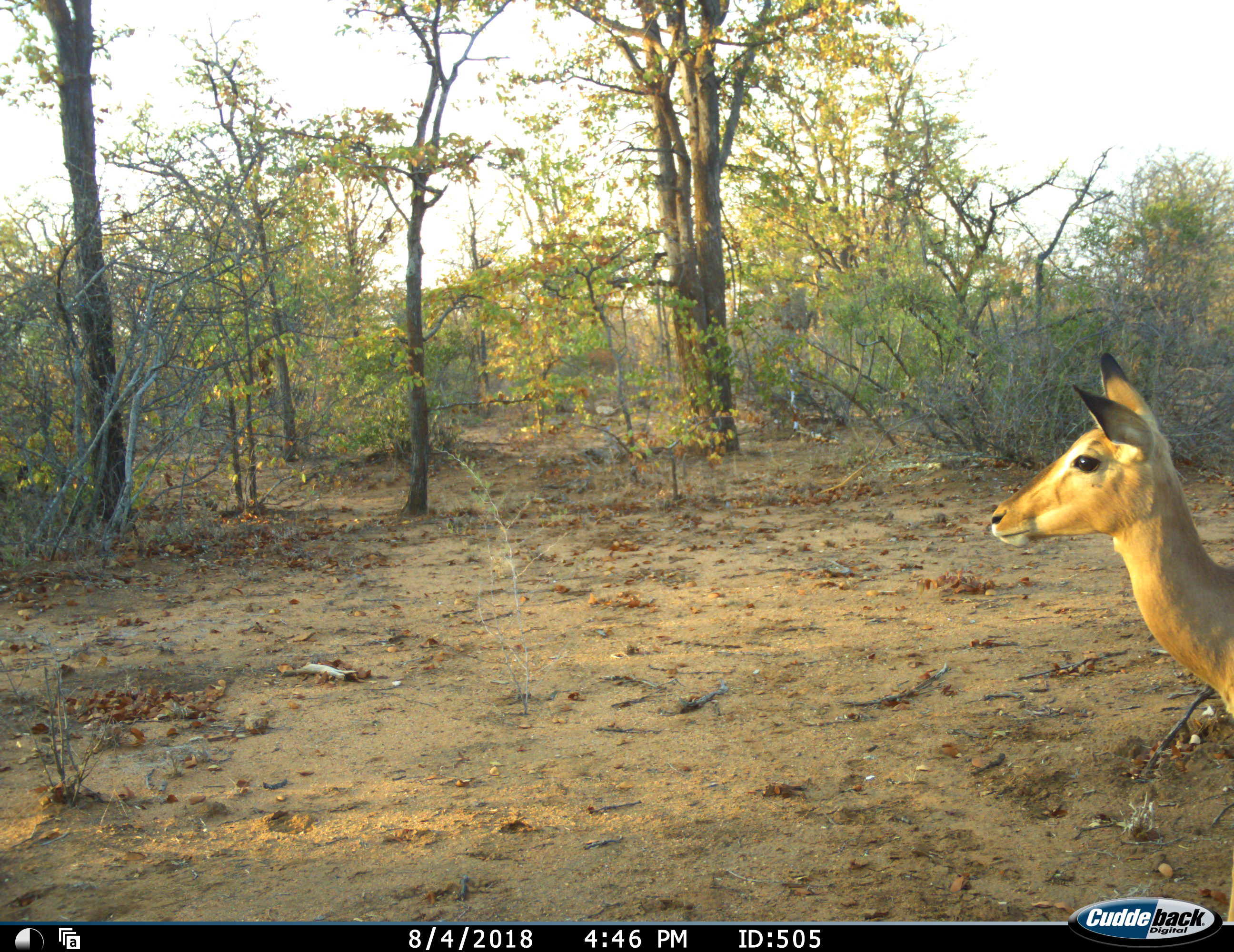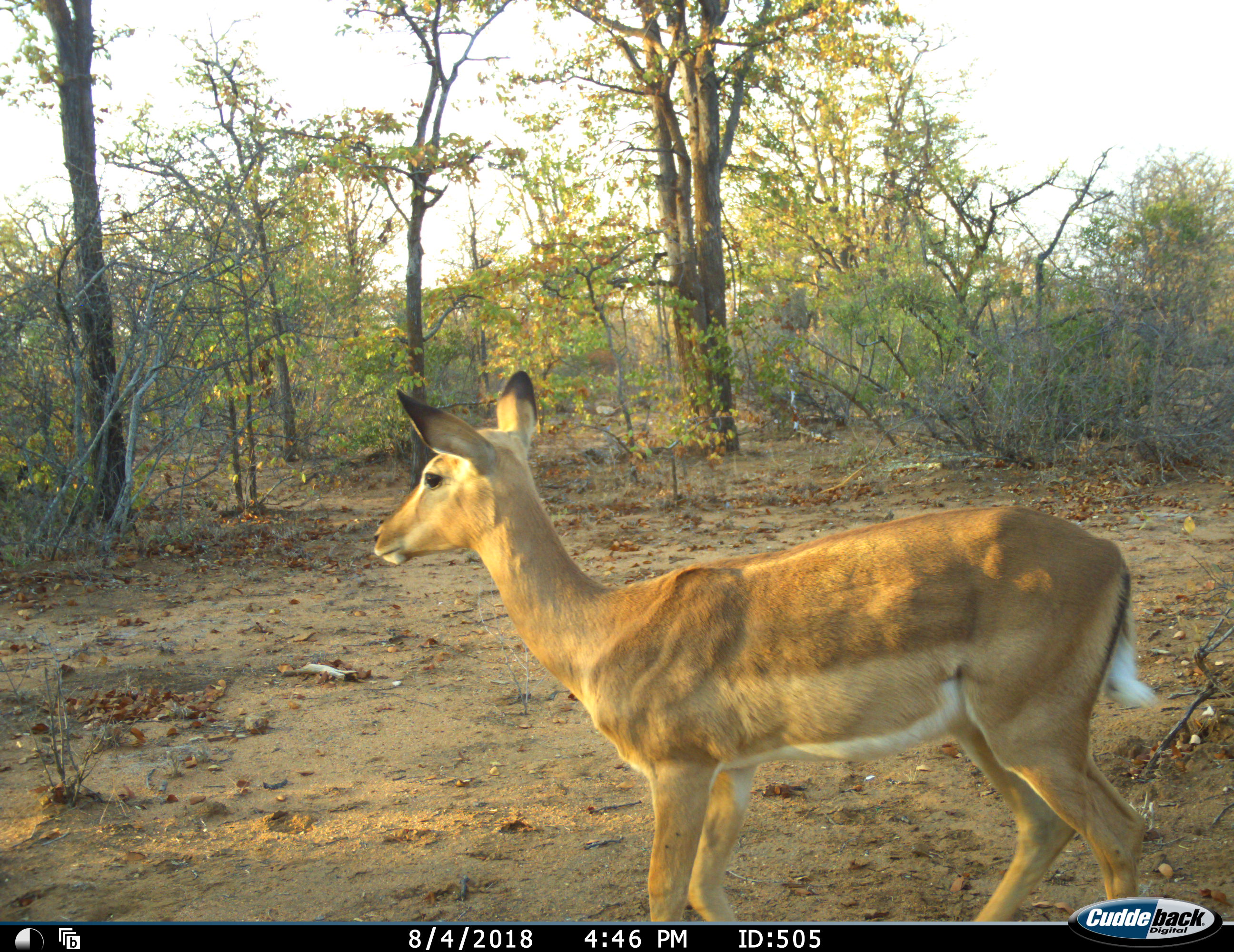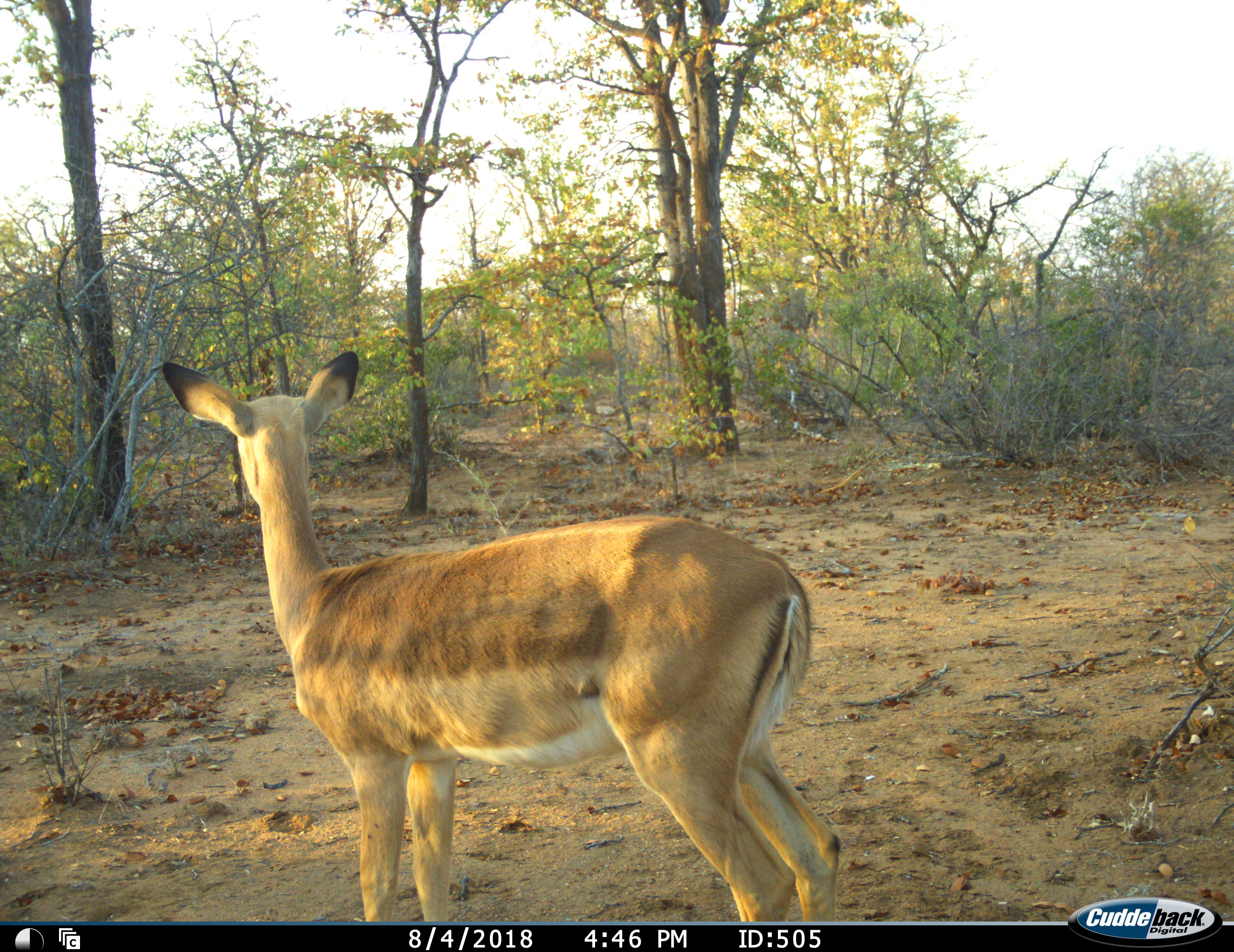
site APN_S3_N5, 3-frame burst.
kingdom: Animalia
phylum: Chordata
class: Mammalia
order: Artiodactyla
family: Bovidae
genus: Aepyceros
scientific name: Aepyceros melampus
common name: impala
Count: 1.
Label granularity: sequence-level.